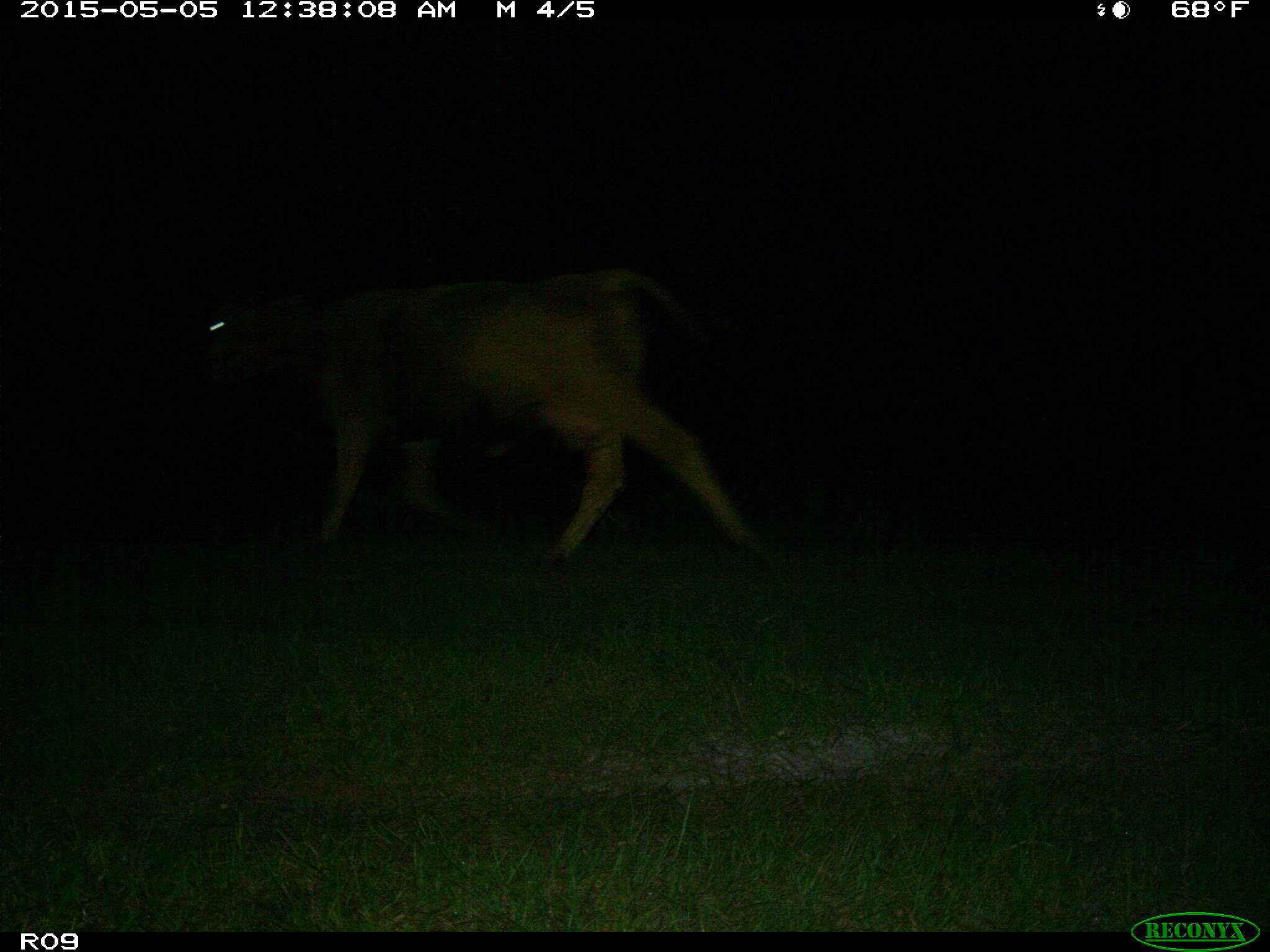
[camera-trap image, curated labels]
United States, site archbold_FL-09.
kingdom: Animalia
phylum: Chordata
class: Mammalia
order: Artiodactyla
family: Bovidae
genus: Bos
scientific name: Bos taurus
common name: domestic cow